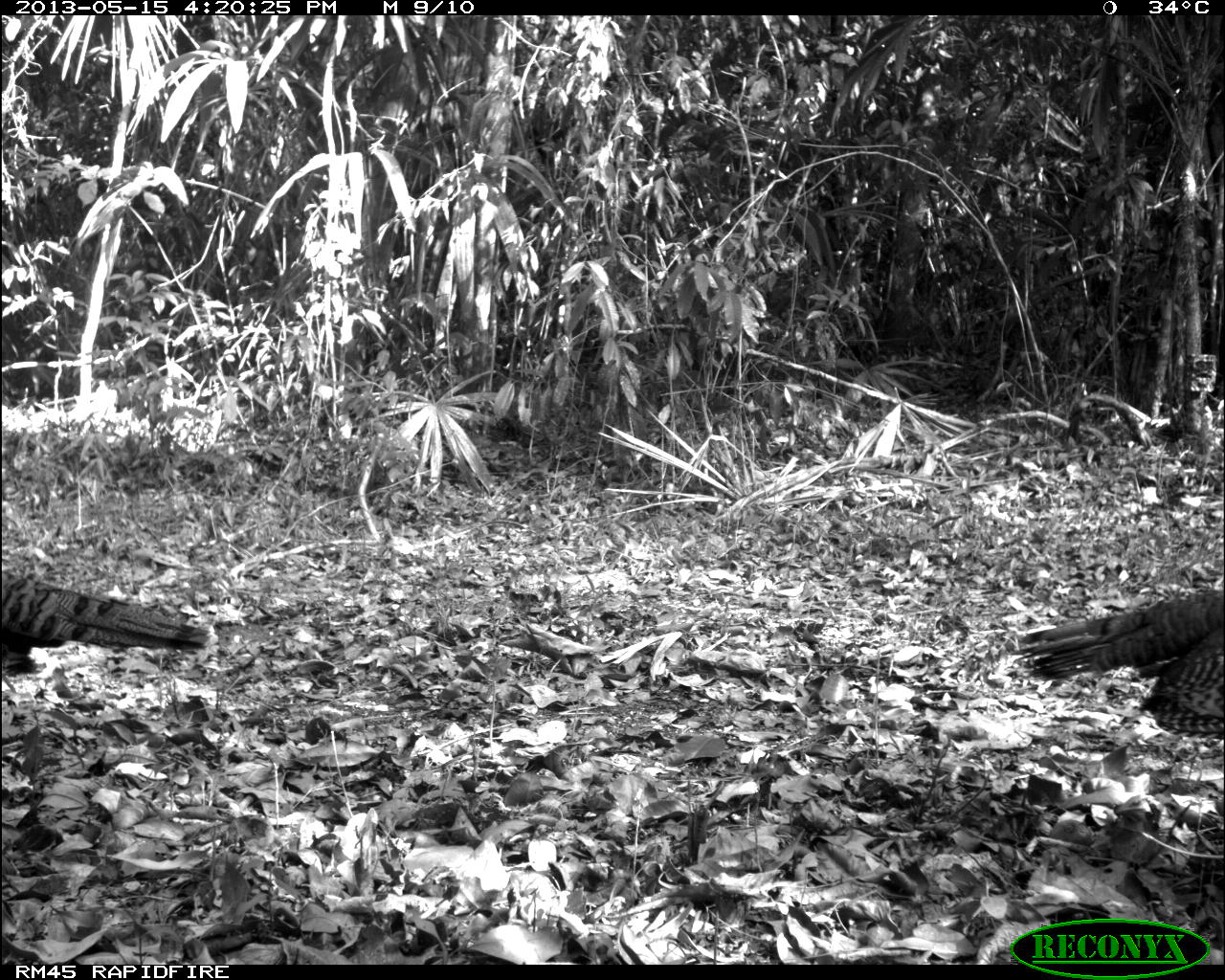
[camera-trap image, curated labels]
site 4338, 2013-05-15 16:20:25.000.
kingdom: Animalia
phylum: Chordata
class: Aves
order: Galliformes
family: Phasianidae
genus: Meleagris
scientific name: Meleagris ocellata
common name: ocellated turkey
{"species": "Meleagris ocellata (ocellated turkey)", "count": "2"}